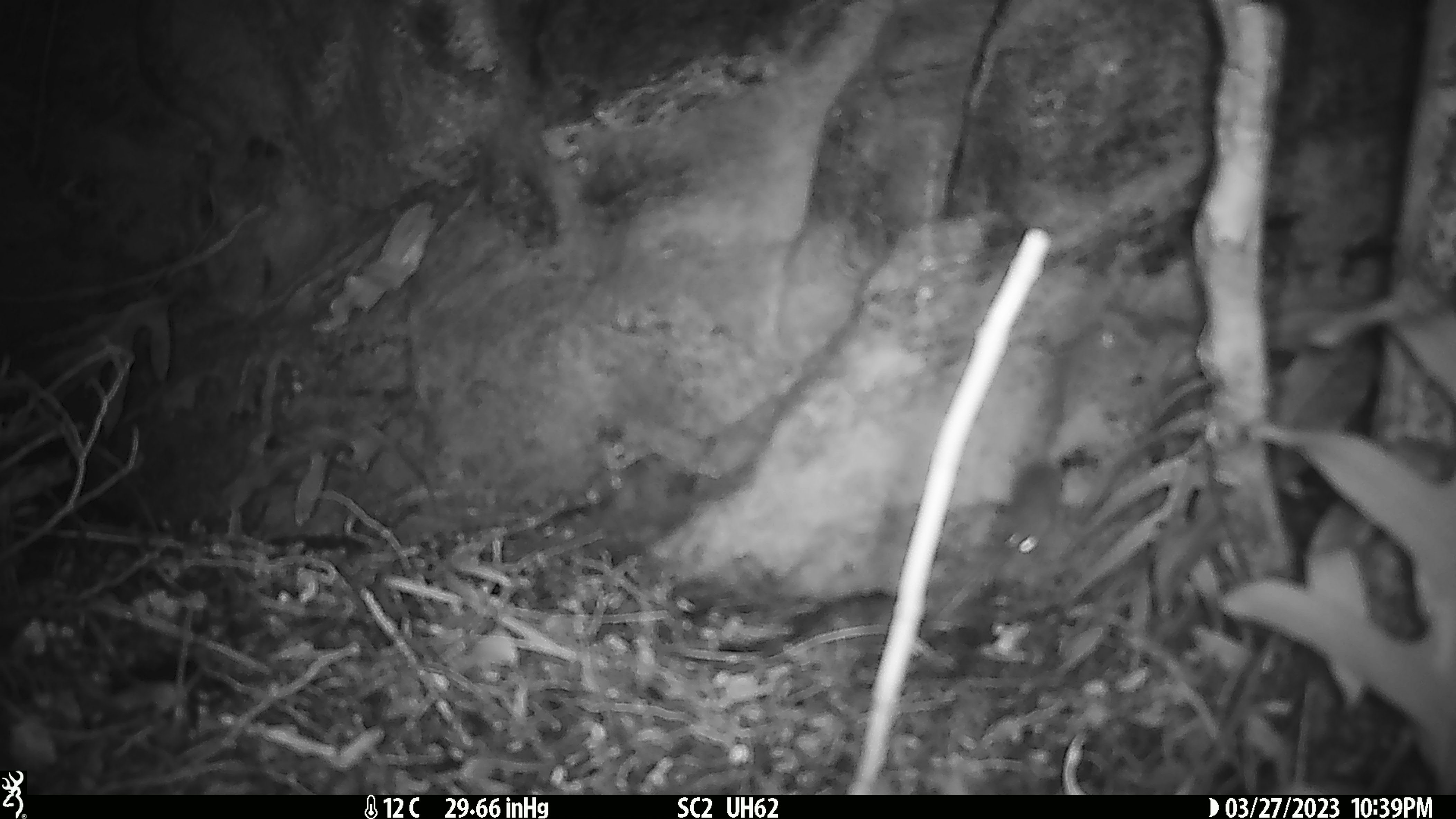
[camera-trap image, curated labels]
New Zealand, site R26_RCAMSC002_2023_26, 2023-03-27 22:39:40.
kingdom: Animalia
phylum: Chordata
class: Mammalia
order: Rodentia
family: Muridae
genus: Mus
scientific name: Mus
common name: mouse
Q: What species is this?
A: Mouse (Mus).